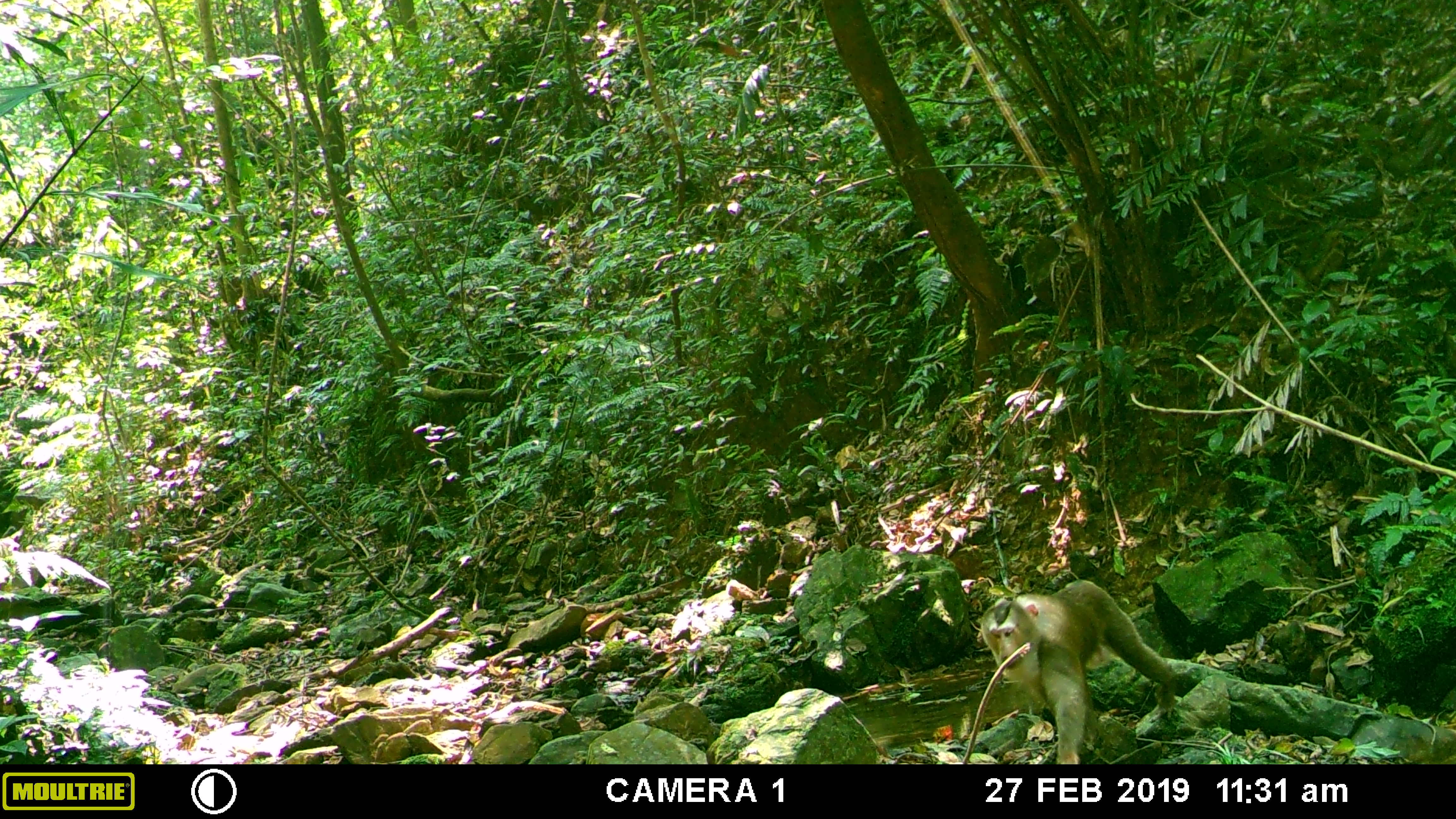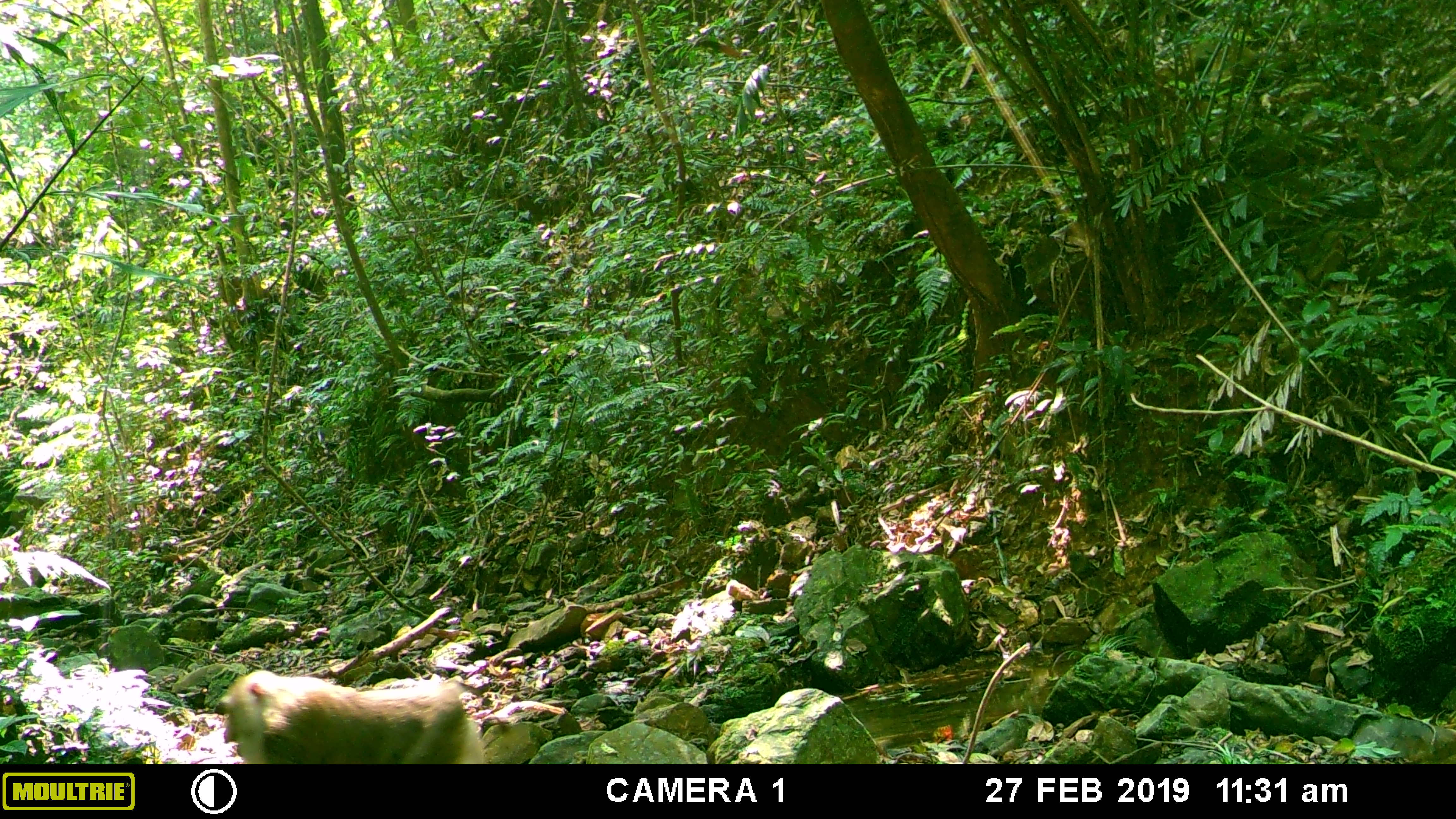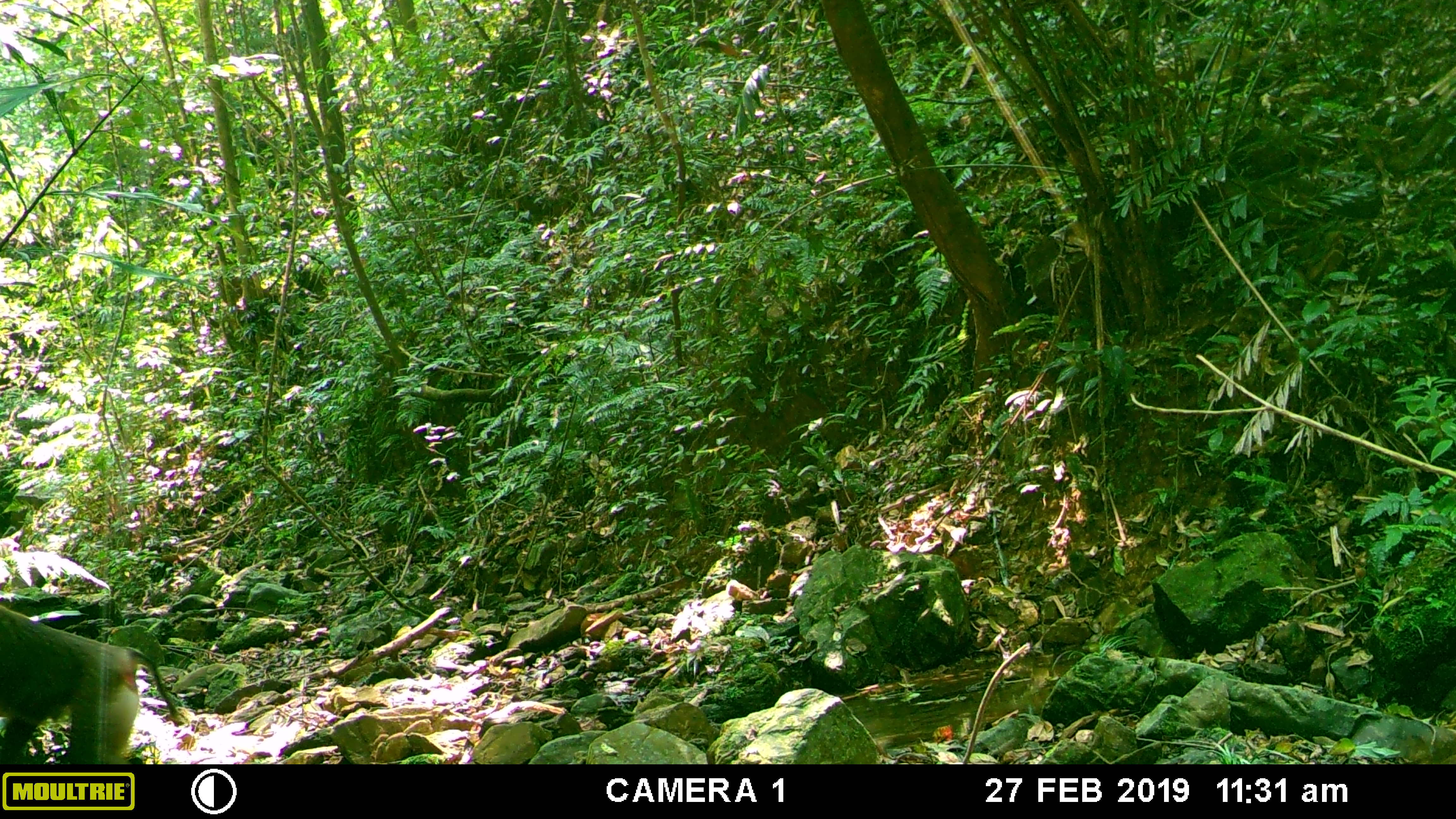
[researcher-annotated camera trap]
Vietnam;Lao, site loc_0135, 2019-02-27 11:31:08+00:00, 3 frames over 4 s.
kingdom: Animalia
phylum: Chordata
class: Mammalia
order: Primates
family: Cercopithecidae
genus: Macaca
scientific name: Macaca nemestrina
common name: pig-tailed macaque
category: pig tailed macaque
Pig tailed macaque (pig-tailed macaque) (Macaca nemestrina). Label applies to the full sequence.